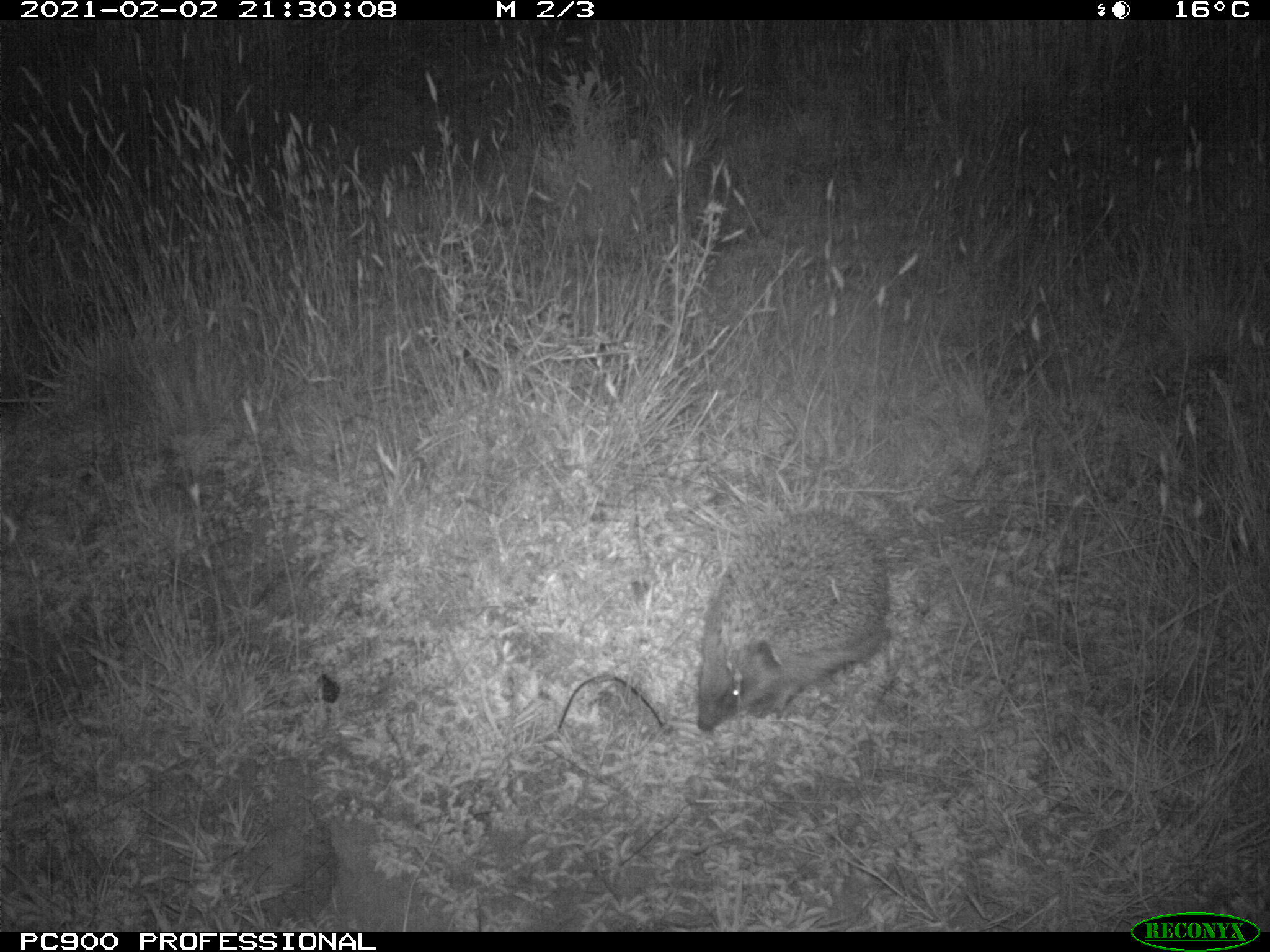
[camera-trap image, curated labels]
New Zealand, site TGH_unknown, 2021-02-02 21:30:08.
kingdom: Animalia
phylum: Chordata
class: Mammalia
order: Eulipotyphla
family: Erinaceidae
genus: Erinaceus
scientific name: Erinaceus europaeus europaeus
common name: european hedgehog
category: hedgehog